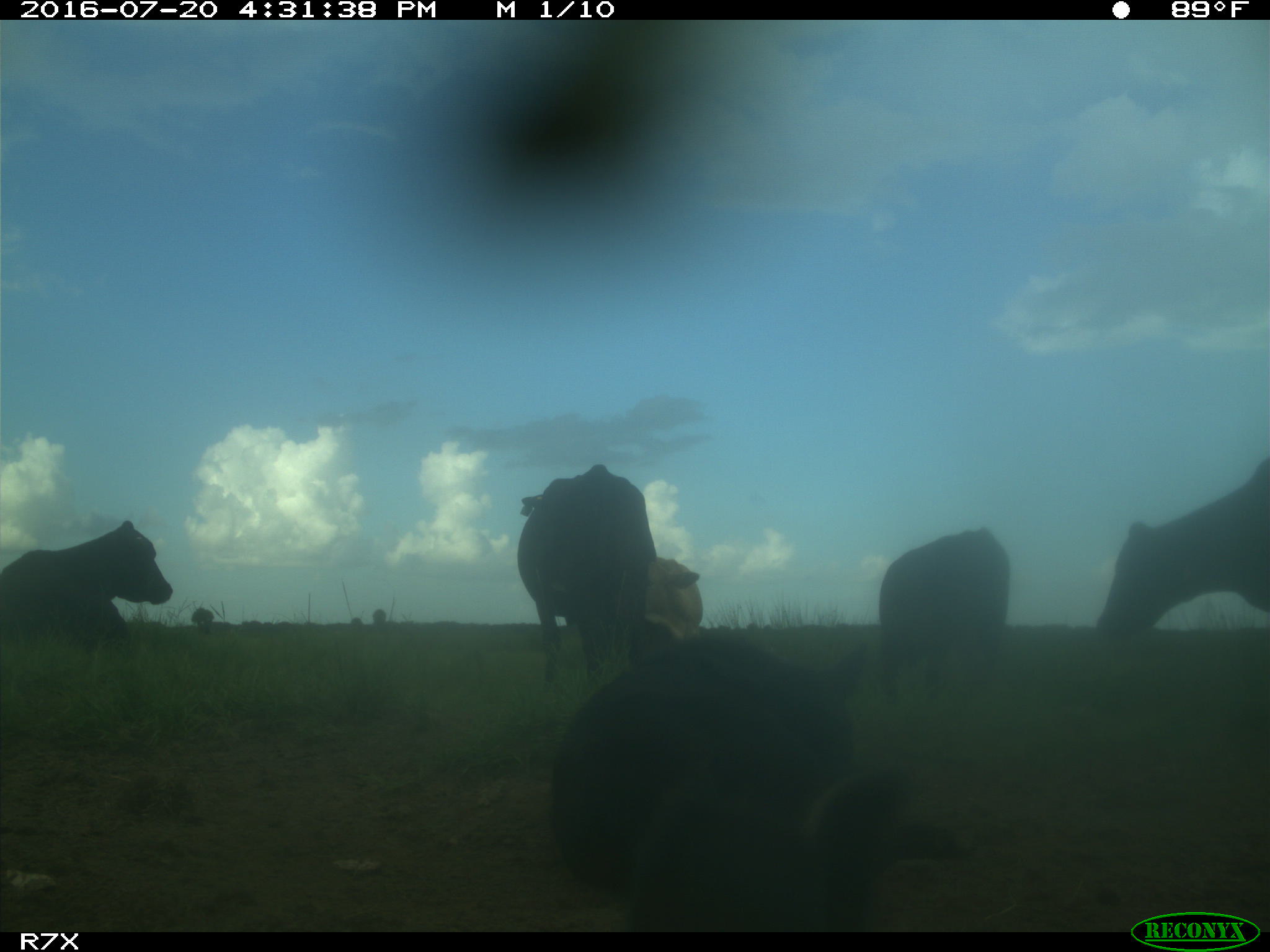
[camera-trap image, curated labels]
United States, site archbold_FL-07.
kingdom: Animalia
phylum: Chordata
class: Mammalia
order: Artiodactyla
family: Bovidae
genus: Bos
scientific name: Bos taurus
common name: domestic cow